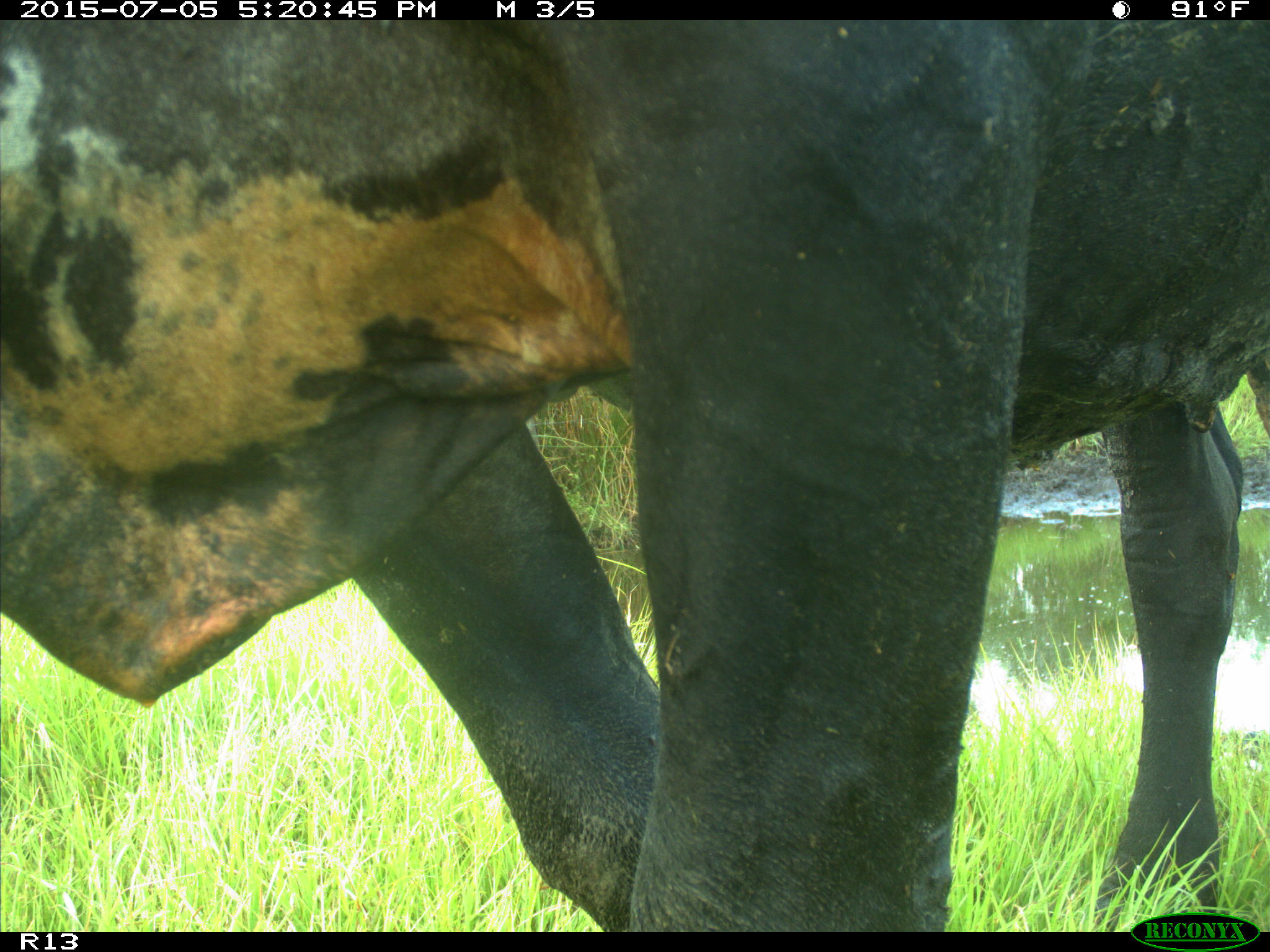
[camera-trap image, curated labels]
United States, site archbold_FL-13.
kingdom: Animalia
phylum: Chordata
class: Mammalia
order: Artiodactyla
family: Bovidae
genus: Bos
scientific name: Bos taurus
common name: domestic cow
Bos taurus (domestic cow).